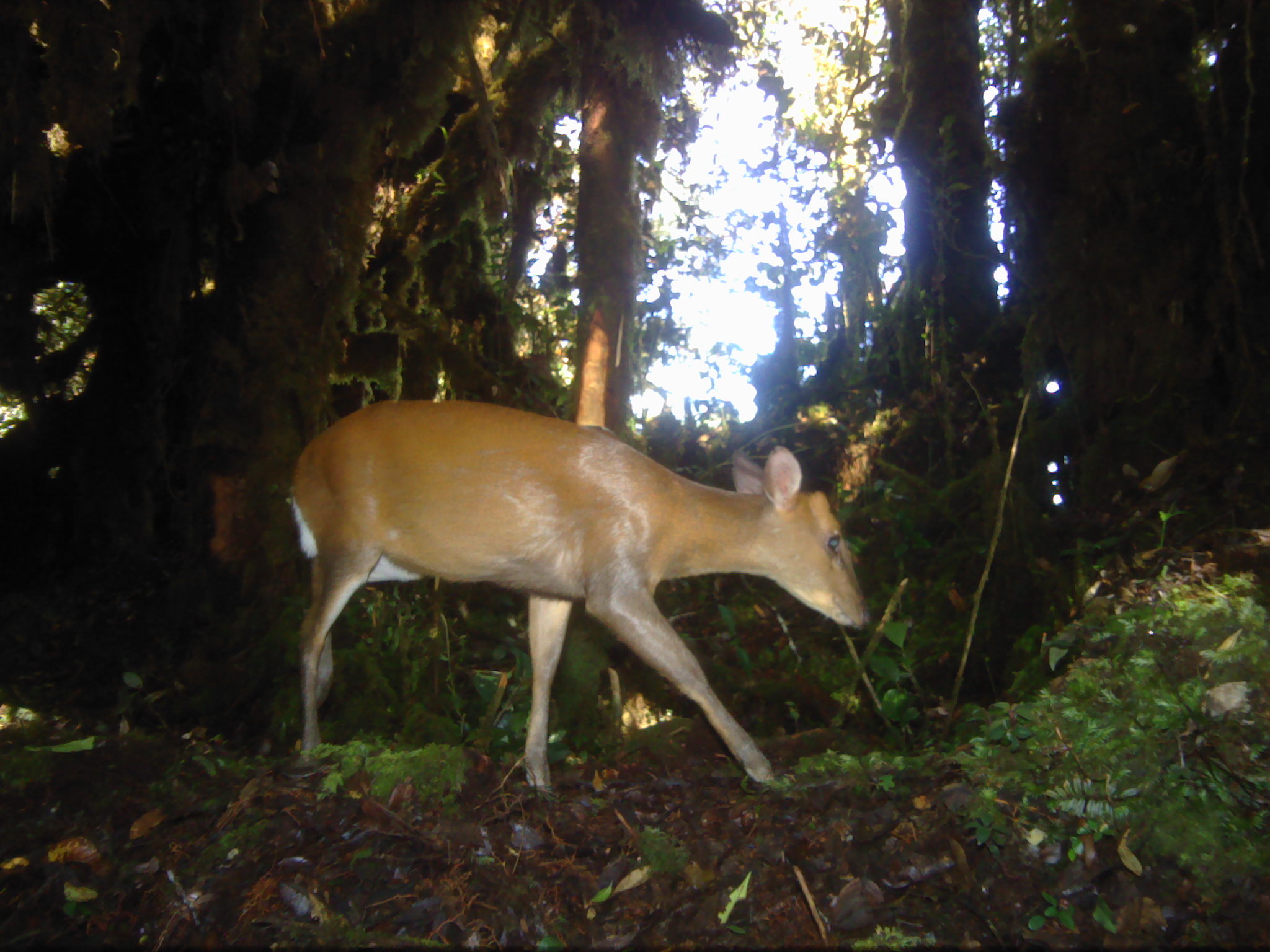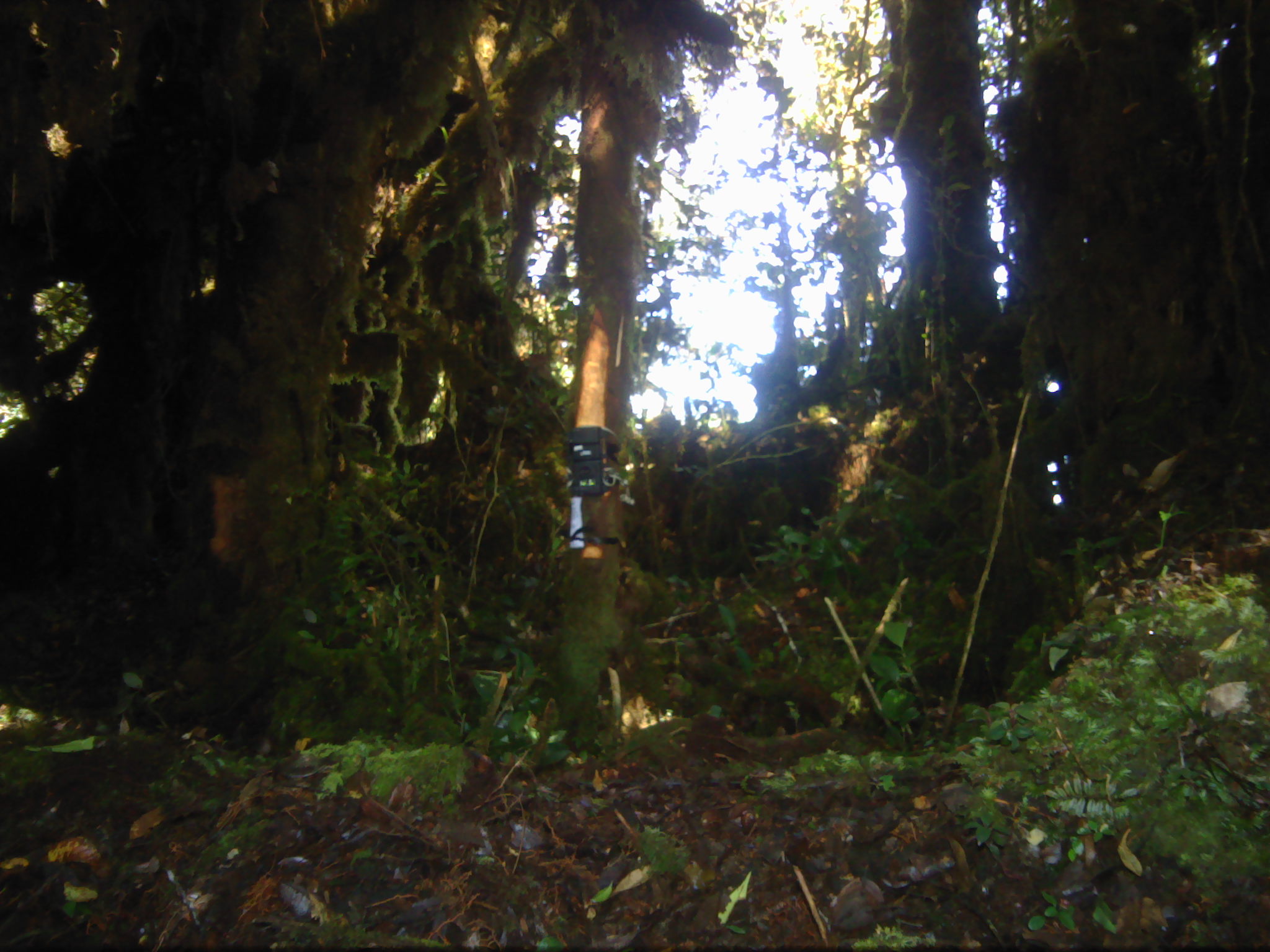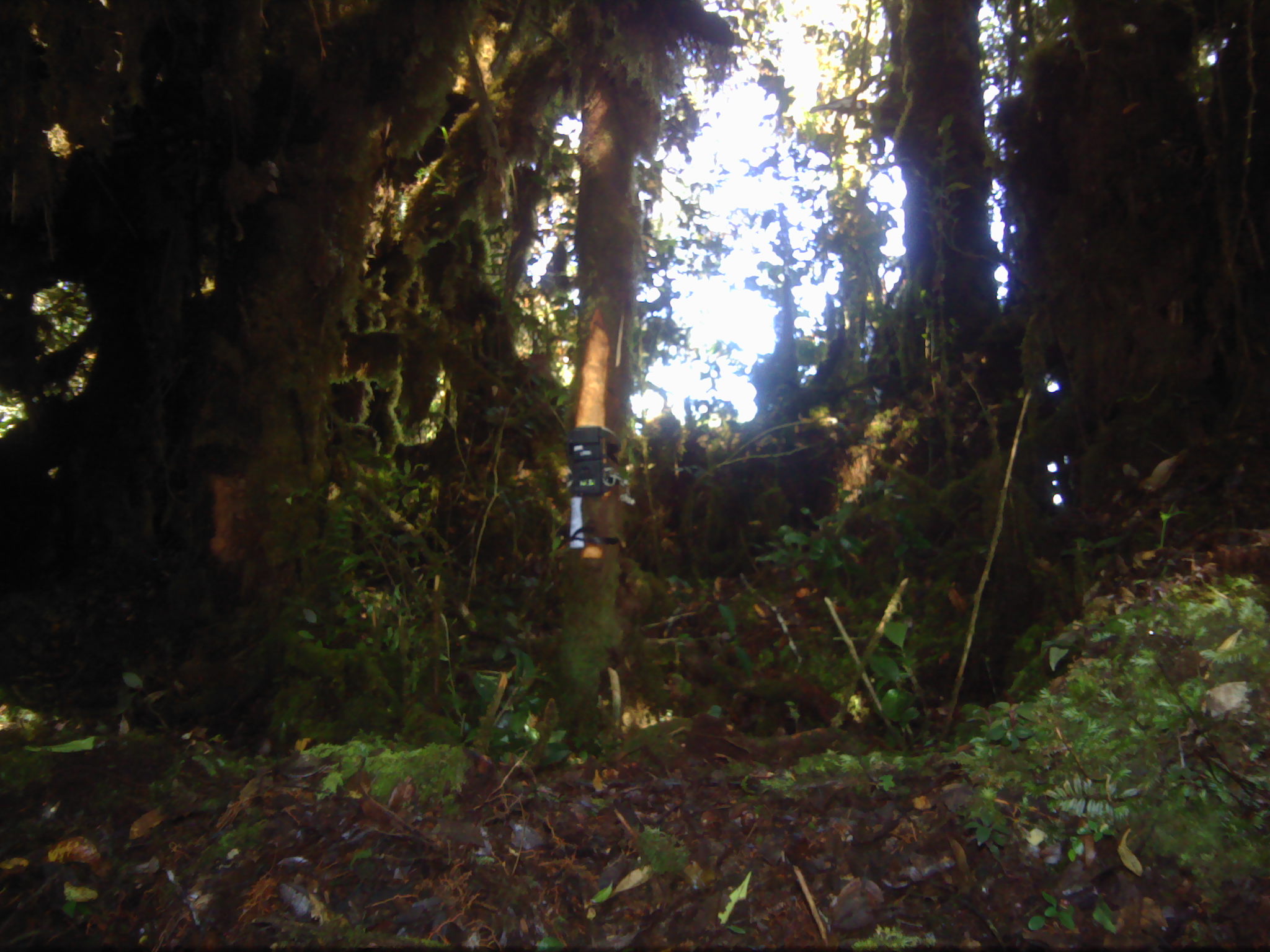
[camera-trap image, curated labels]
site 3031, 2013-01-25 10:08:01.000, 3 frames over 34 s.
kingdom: Animalia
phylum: Chordata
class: Mammalia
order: Artiodactyla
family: Cervidae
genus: Muntiacus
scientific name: Muntiacus muntjak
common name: southern red muntjac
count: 1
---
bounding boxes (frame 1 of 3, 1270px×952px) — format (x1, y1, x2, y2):
muntiacus muntjak: (287, 397, 869, 791)